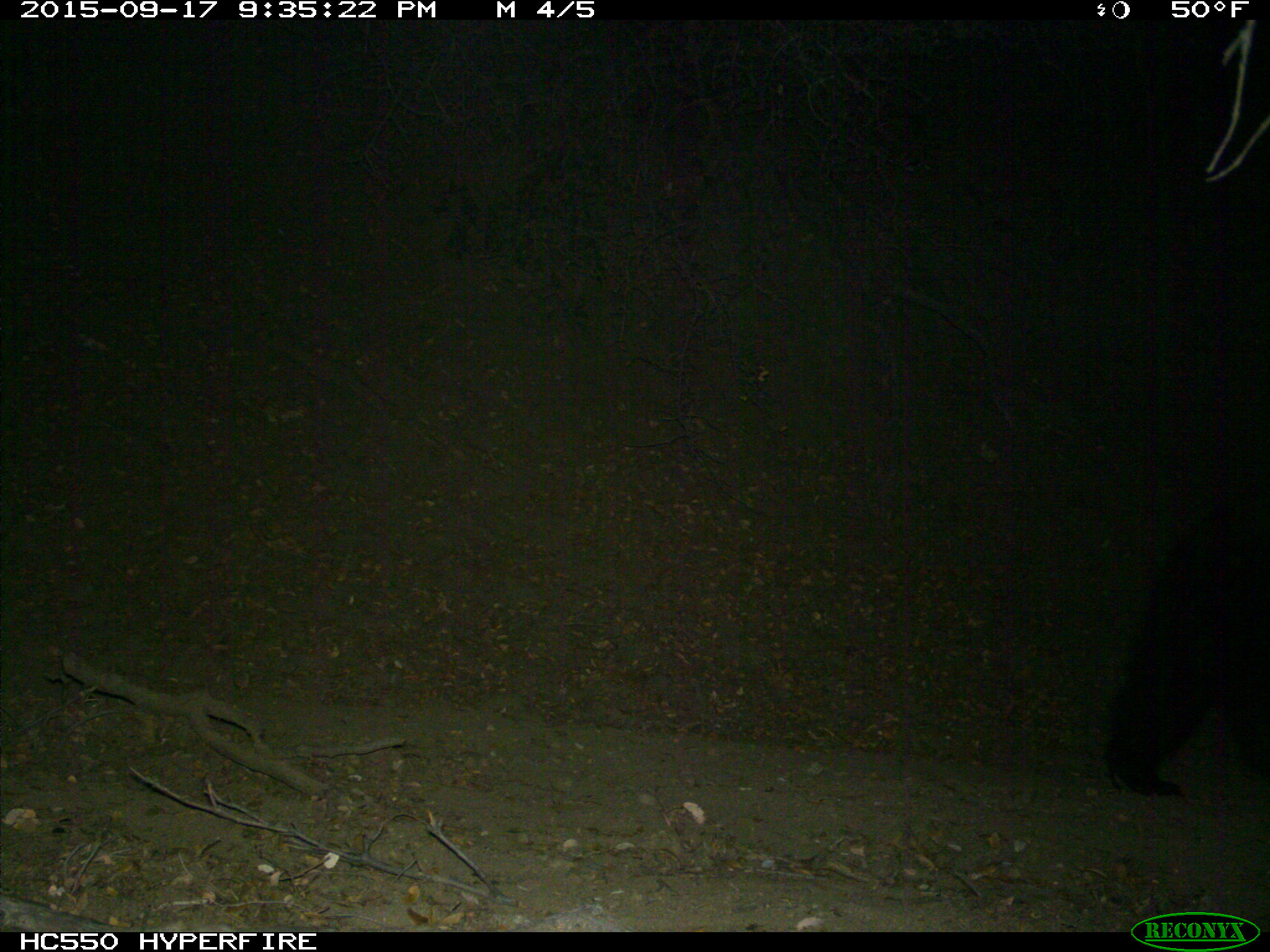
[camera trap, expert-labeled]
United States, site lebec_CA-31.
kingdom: Animalia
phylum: Chordata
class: Mammalia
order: Carnivora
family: Ursidae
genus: Ursus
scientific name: Ursus americanus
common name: american black bear